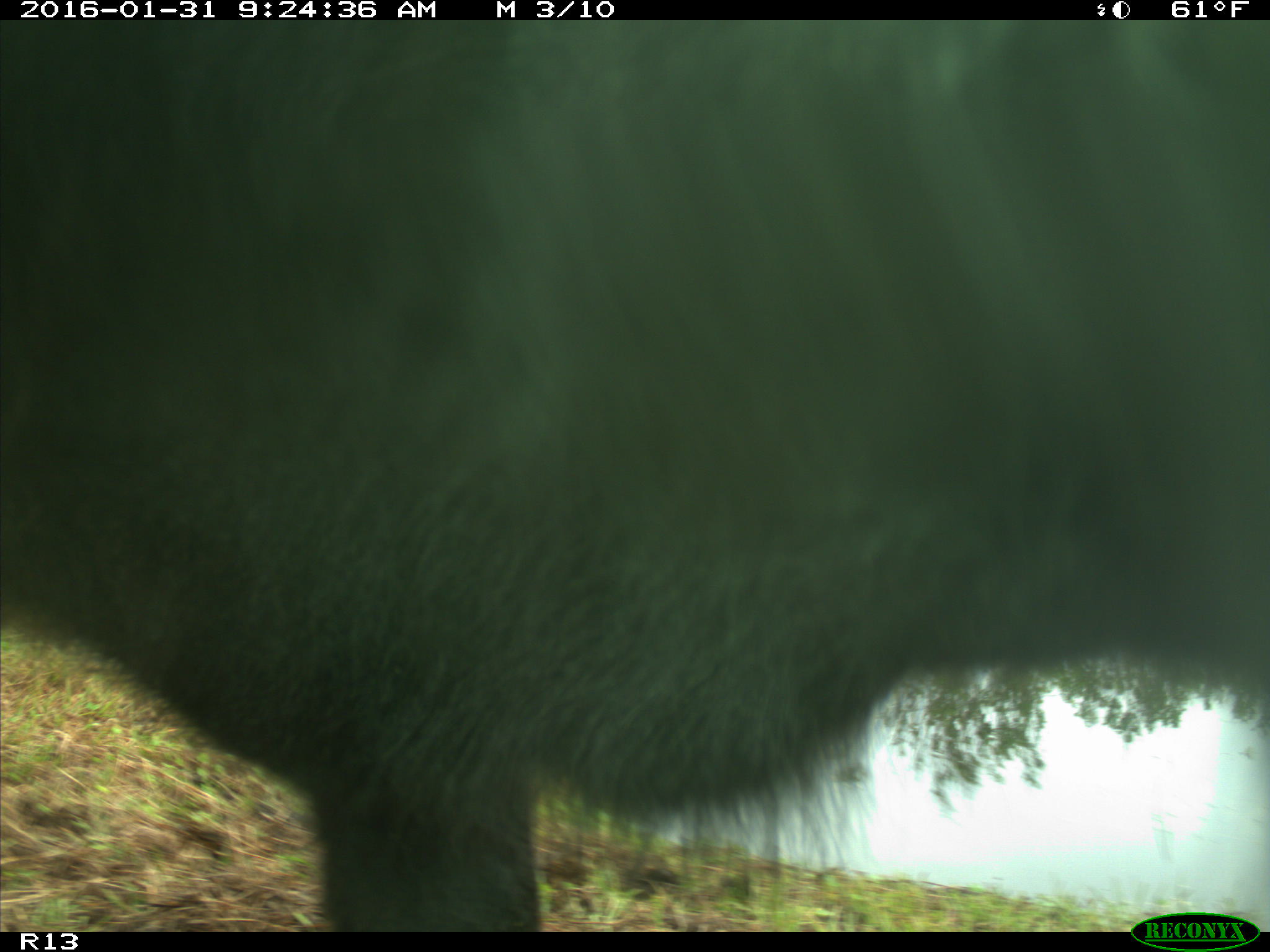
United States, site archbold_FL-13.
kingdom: Animalia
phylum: Chordata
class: Mammalia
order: Artiodactyla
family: Bovidae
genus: Bos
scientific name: Bos taurus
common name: domestic cow